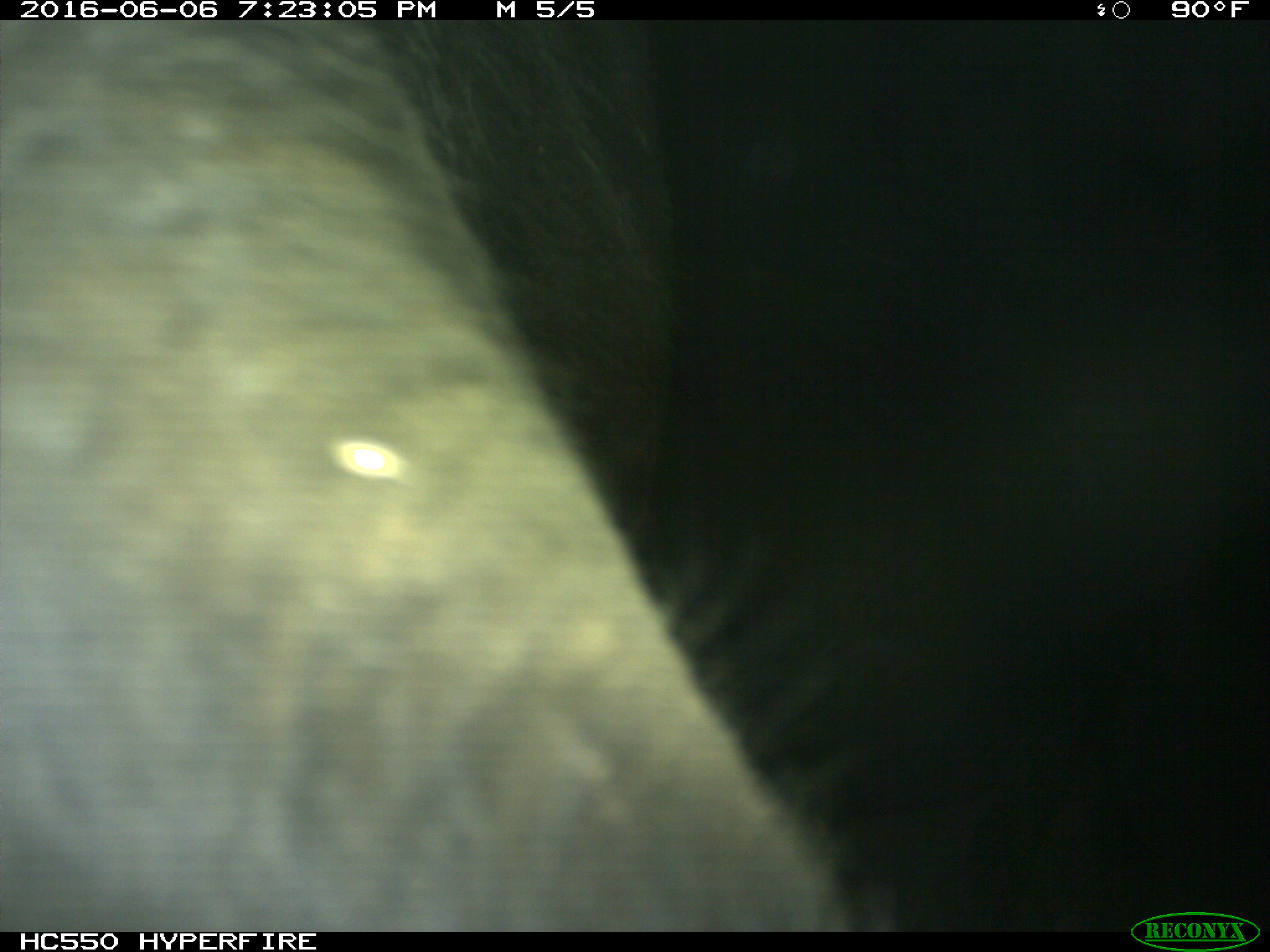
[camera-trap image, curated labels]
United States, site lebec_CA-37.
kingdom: Animalia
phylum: Chordata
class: Mammalia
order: Artiodactyla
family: Bovidae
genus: Bos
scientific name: Bos taurus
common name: domestic cow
Bos taurus (domestic cow).